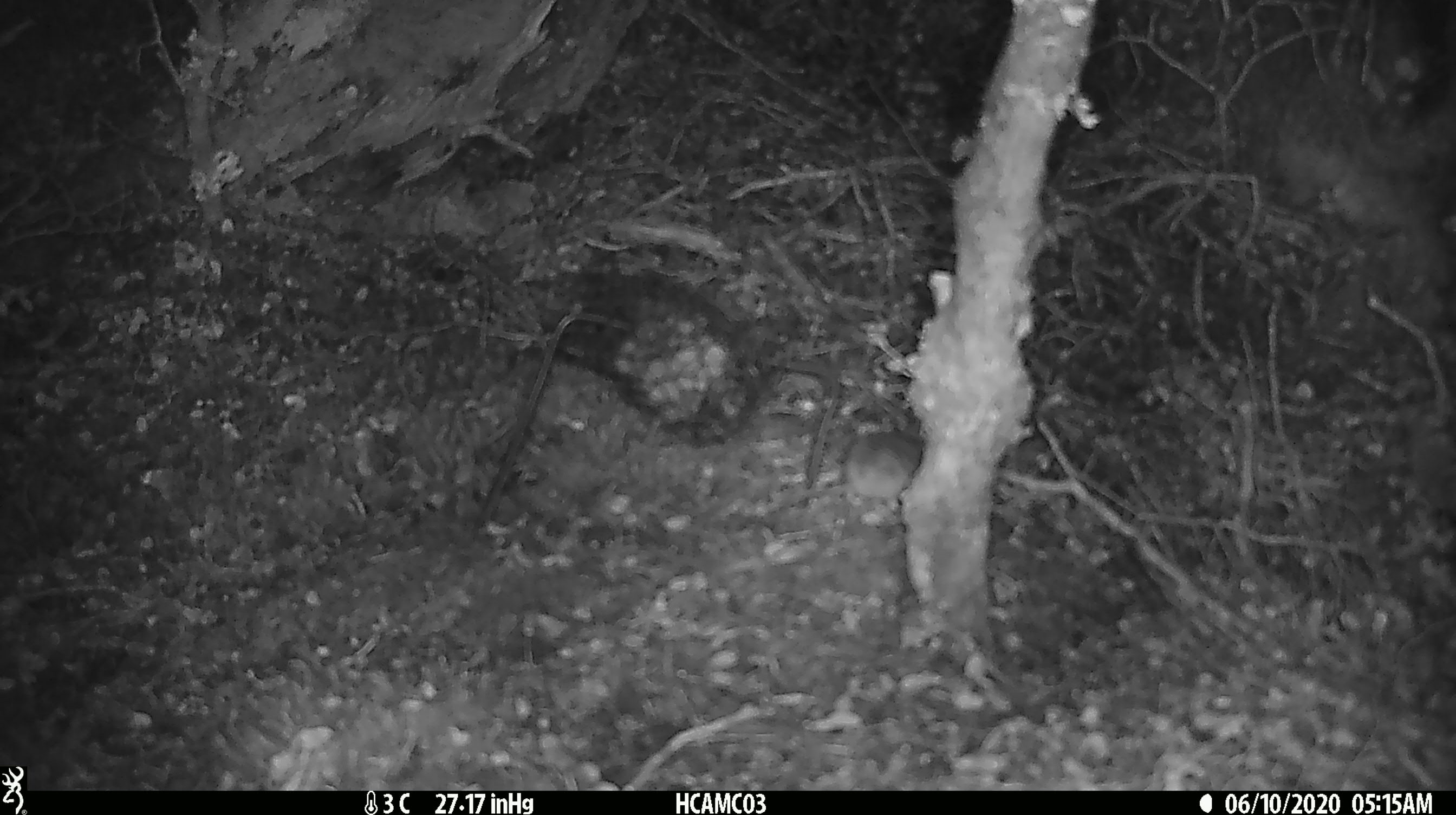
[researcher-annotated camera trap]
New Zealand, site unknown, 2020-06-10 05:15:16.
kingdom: Animalia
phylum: Chordata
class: Mammalia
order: Rodentia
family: Muridae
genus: Mus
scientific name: Mus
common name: mouse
Mouse (Mus).